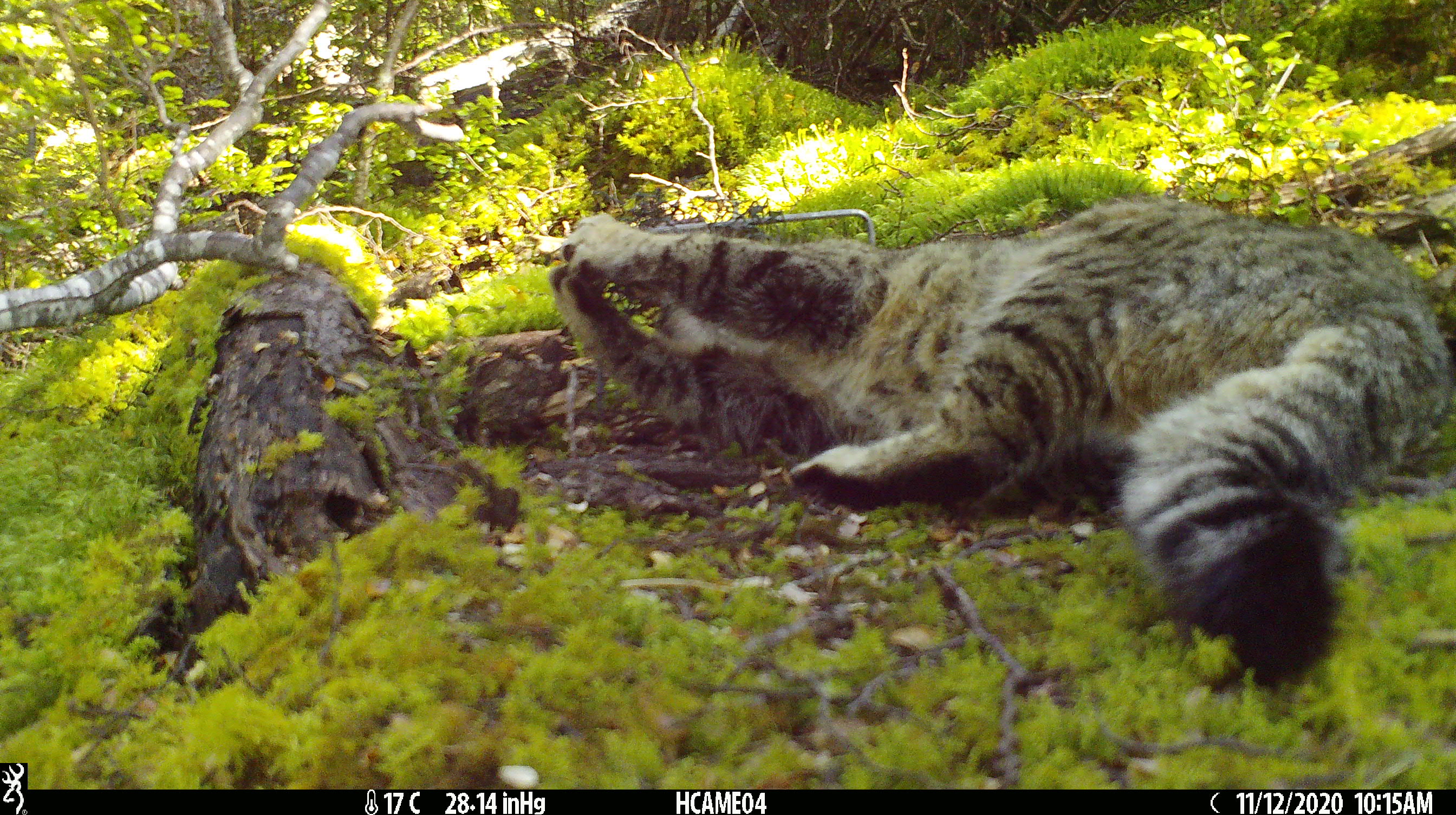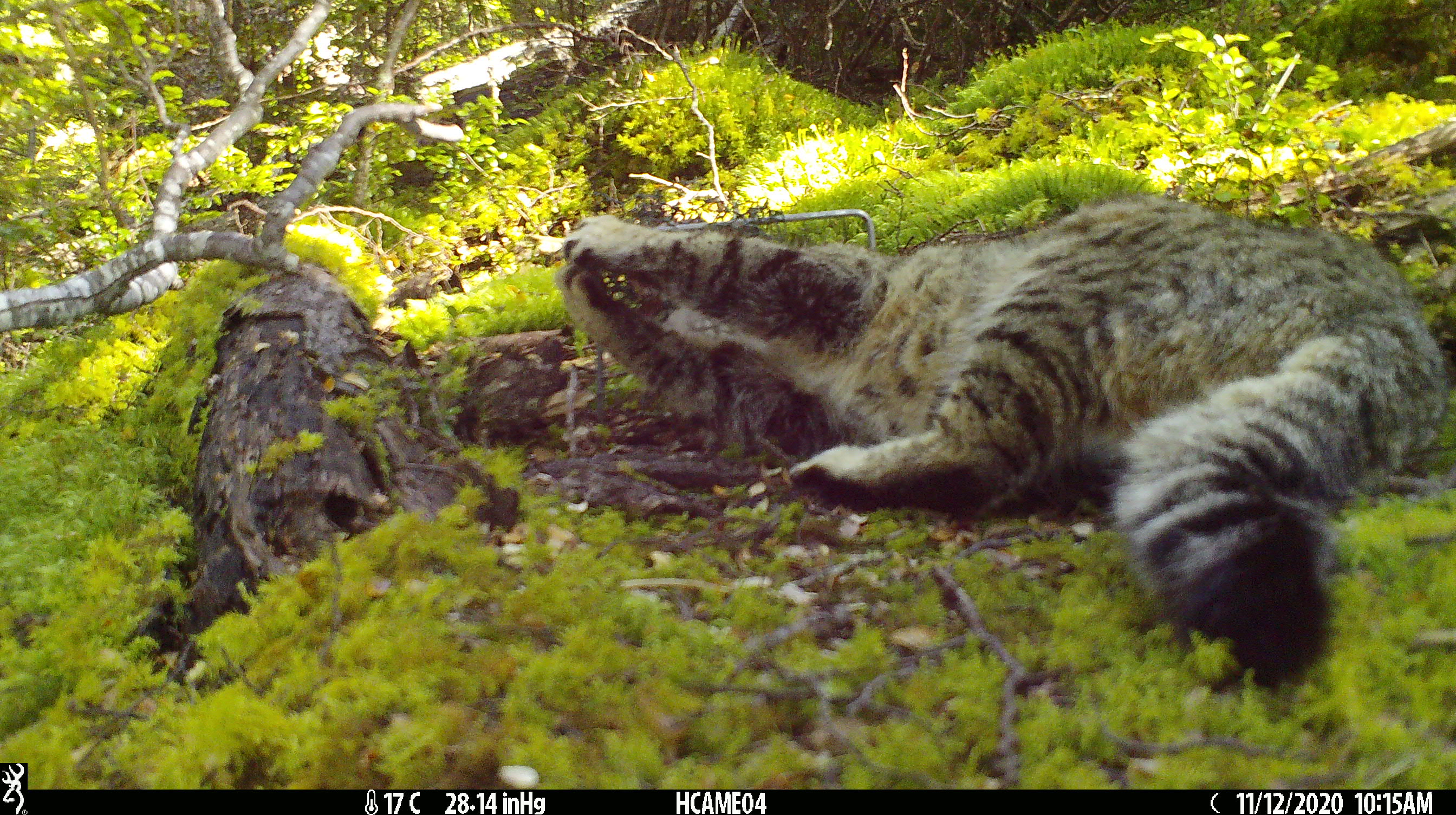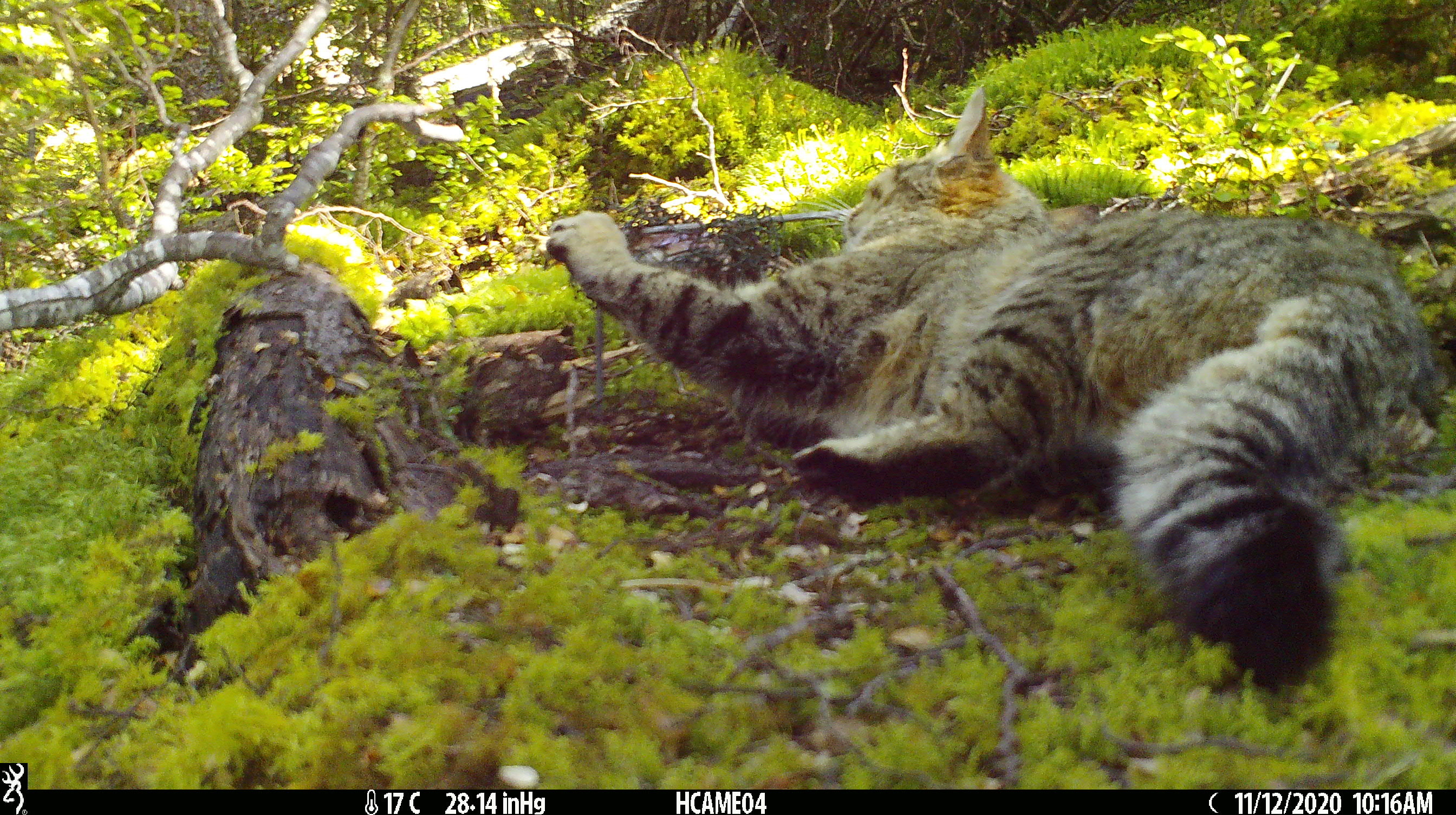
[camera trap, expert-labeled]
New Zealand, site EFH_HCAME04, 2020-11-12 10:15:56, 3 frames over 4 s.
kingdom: Animalia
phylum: Chordata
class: Mammalia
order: Carnivora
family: Felidae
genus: Felis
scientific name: Felis catus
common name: domestic cat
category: cat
Cat (domestic cat) (Felis catus).